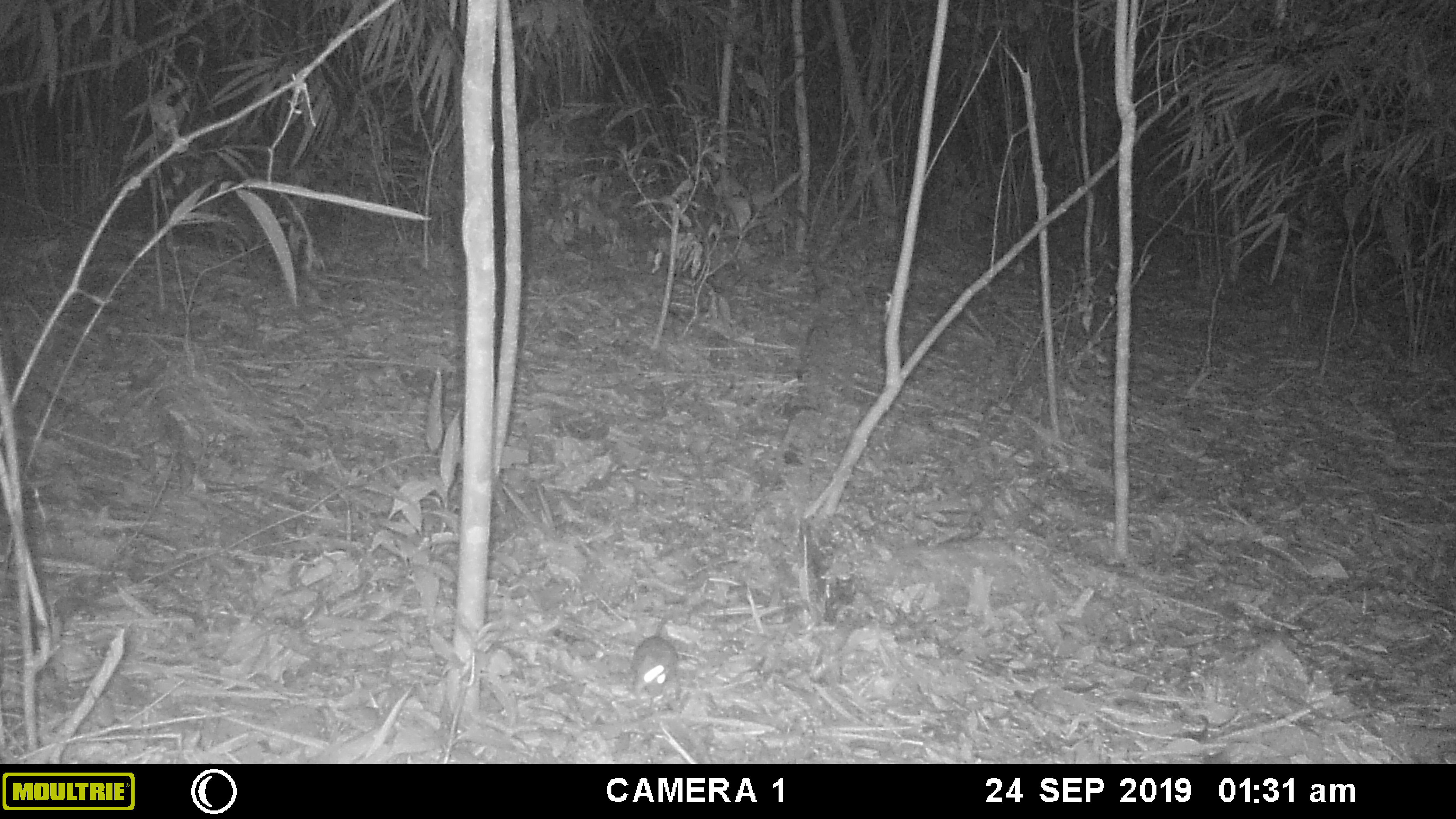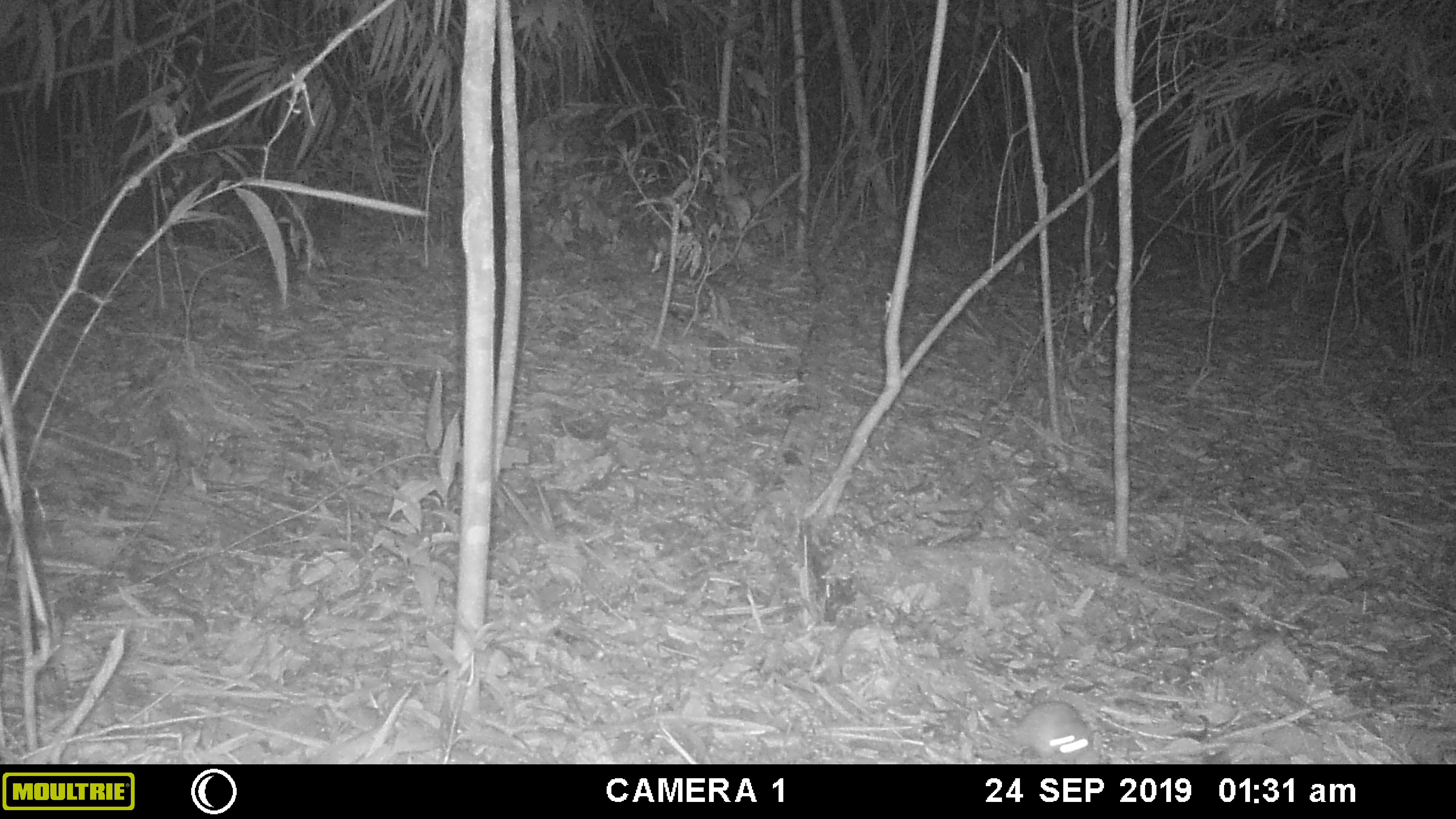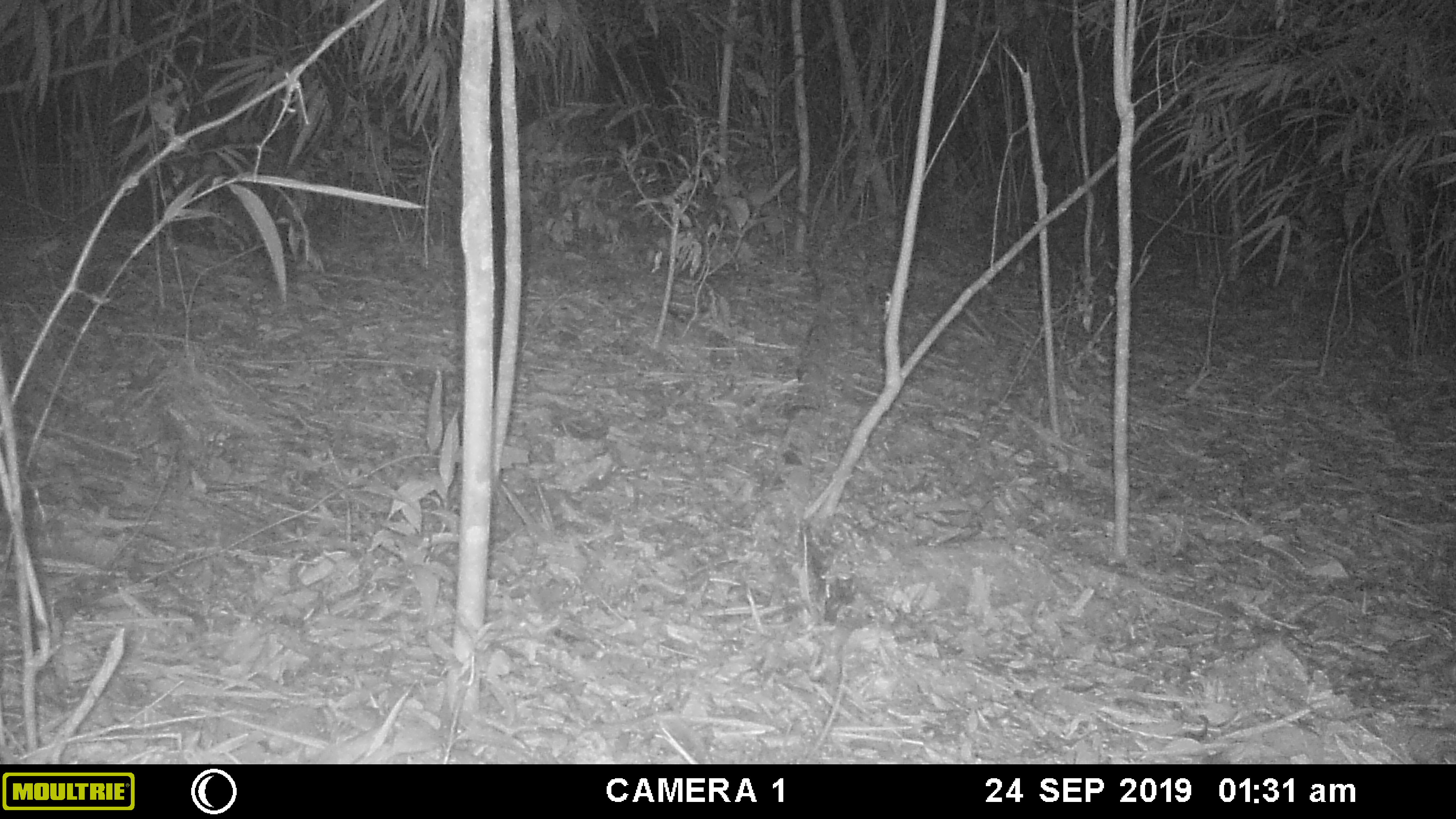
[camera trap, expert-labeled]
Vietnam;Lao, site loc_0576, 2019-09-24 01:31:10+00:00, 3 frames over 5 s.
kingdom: Animalia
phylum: Chordata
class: Mammalia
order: Rodentia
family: Muridae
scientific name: Muridae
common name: old-world mice and rats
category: unidentified murid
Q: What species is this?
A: Unidentified murid (old-world mice and rats) (Muridae).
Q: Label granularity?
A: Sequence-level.